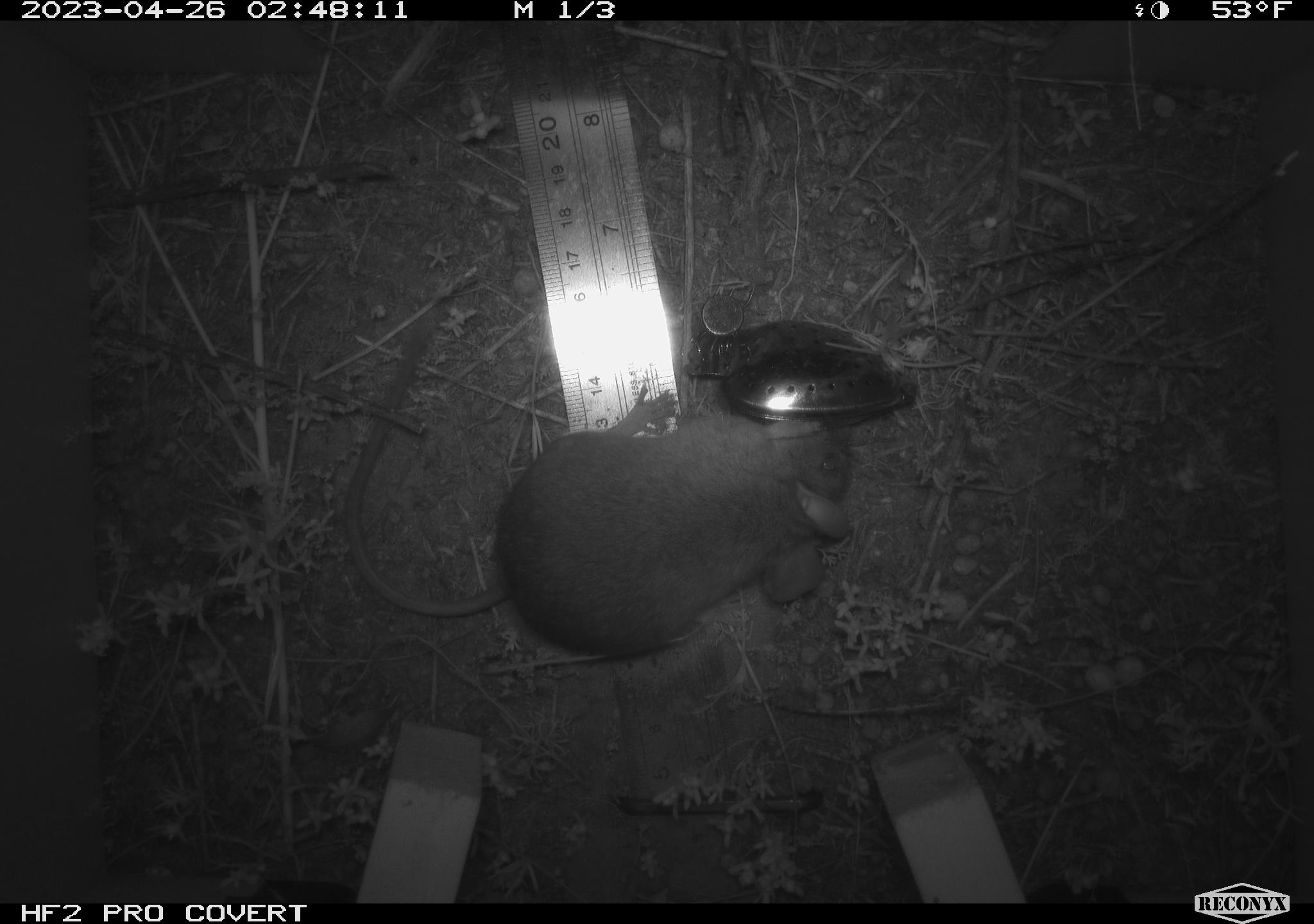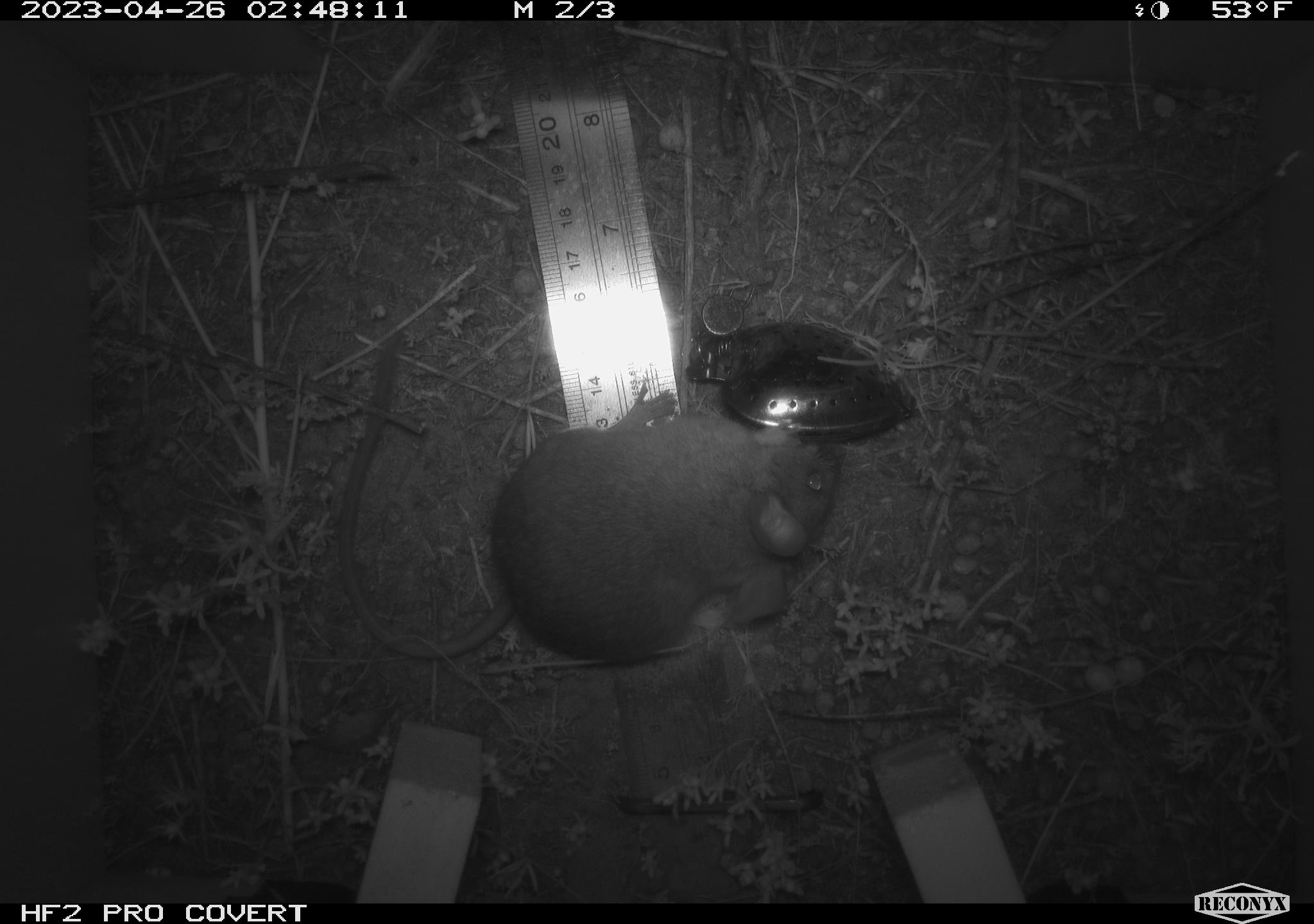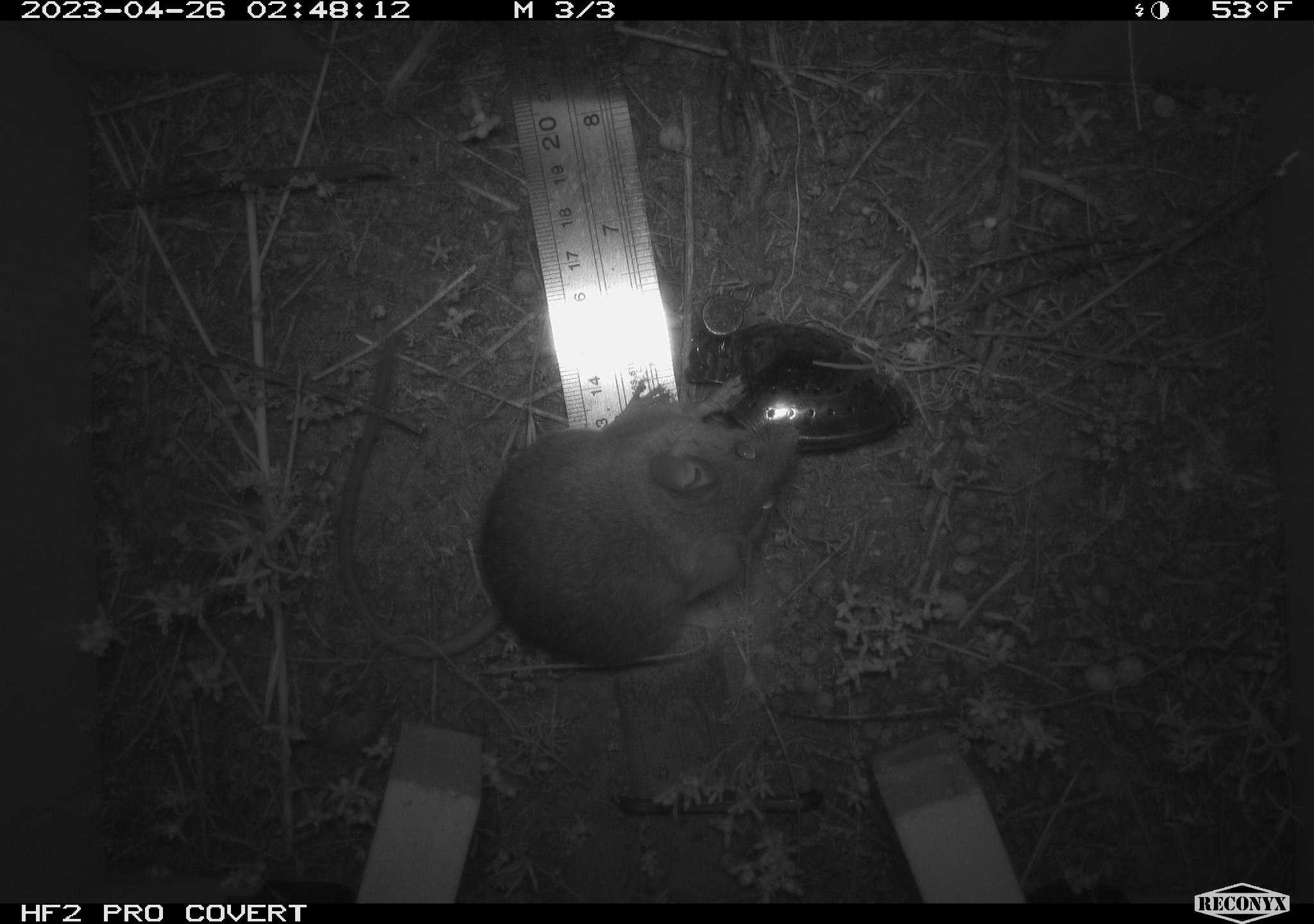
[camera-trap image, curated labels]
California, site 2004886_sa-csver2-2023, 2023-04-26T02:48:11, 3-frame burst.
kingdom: Animalia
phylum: Chordata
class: Mammalia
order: Rodentia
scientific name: Rodentia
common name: mouse species